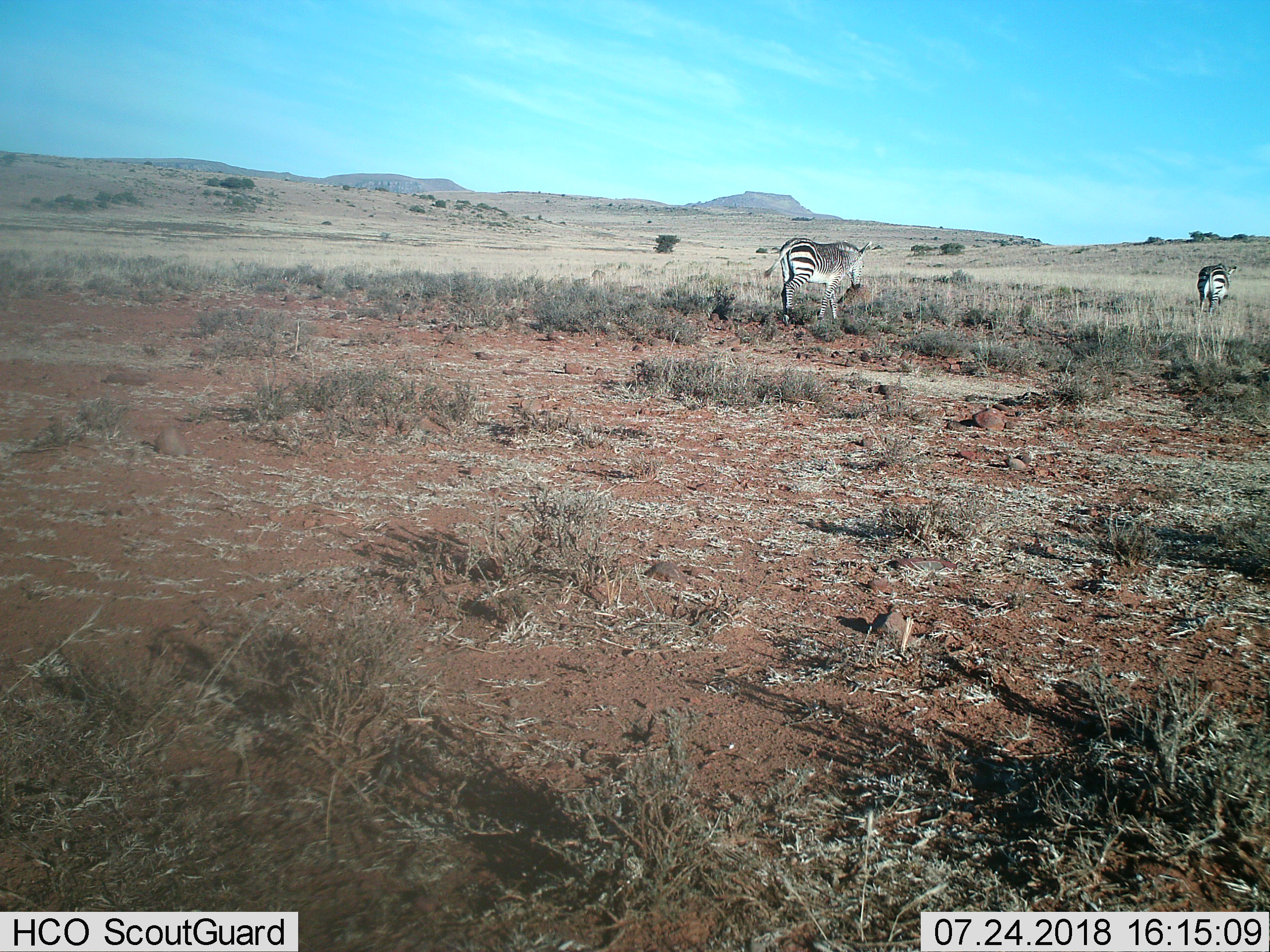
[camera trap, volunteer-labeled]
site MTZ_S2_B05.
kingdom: Animalia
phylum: Chordata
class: Mammalia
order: Perissodactyla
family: Equidae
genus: Equus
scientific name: Equus zebra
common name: mountain zebra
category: zebramountain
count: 2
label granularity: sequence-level